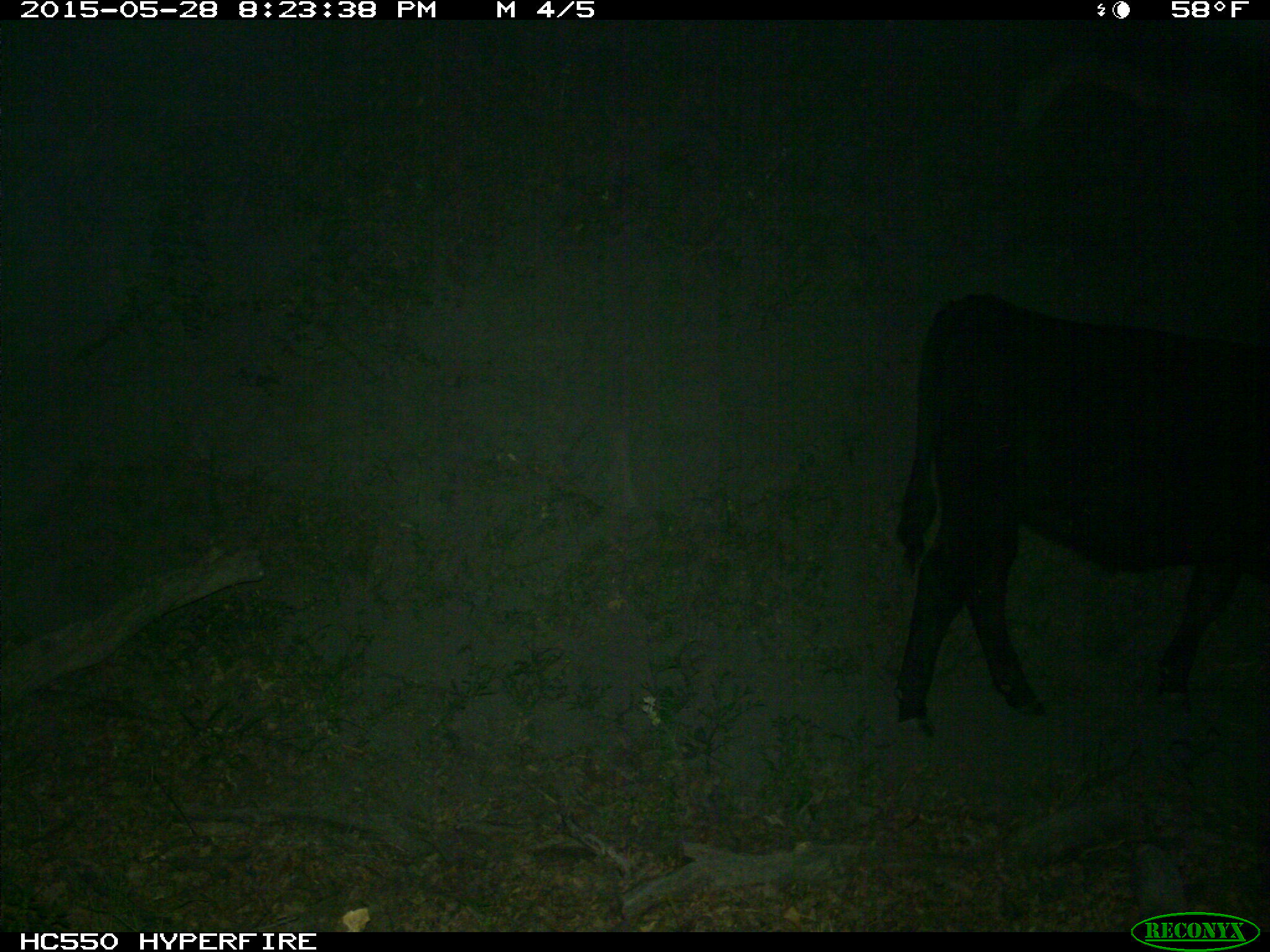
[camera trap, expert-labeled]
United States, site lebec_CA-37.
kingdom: Animalia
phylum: Chordata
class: Mammalia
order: Artiodactyla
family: Bovidae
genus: Bos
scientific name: Bos taurus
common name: domestic cow